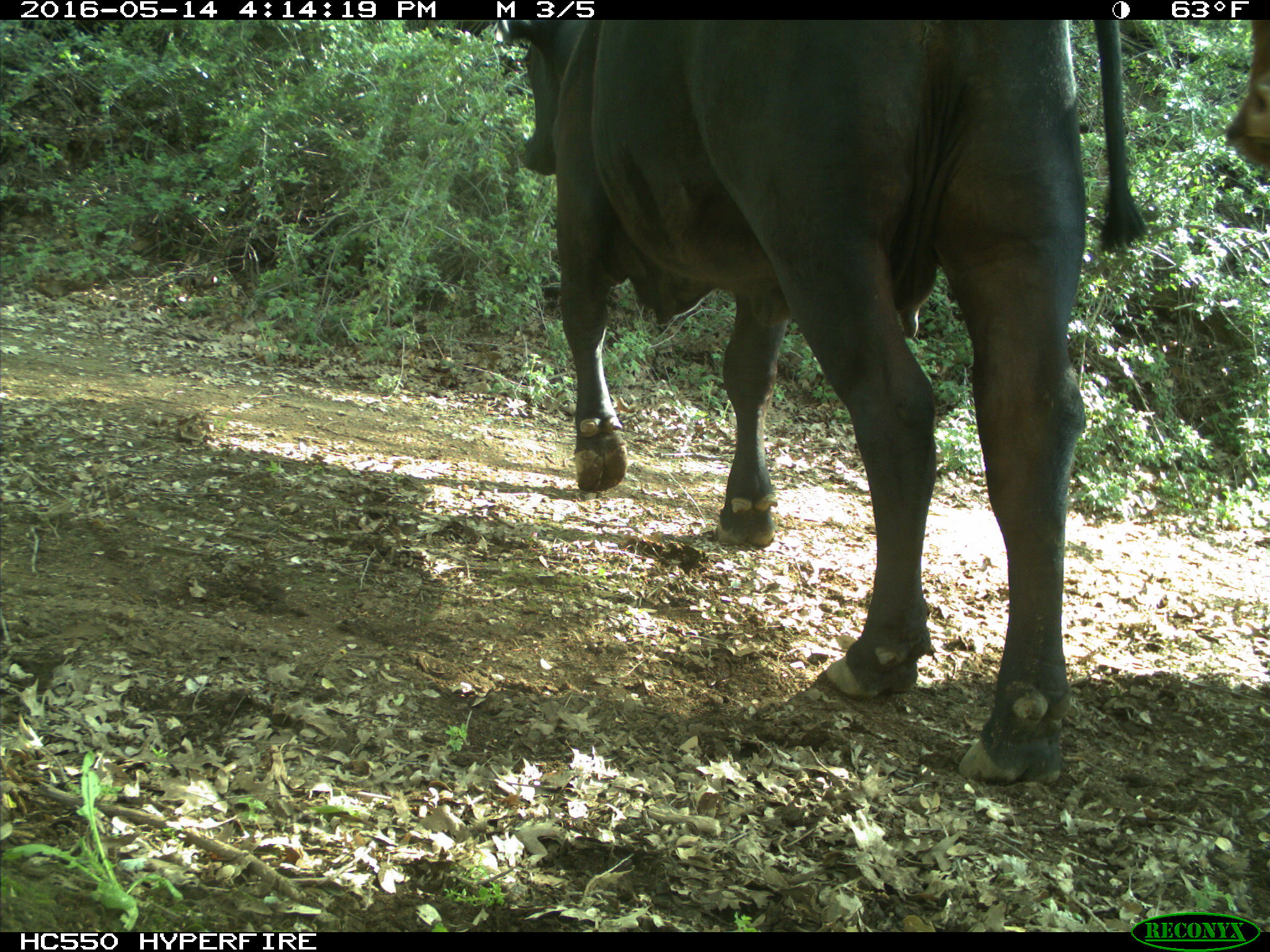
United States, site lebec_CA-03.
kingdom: Animalia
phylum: Chordata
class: Mammalia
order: Artiodactyla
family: Bovidae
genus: Bos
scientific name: Bos taurus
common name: domestic cow